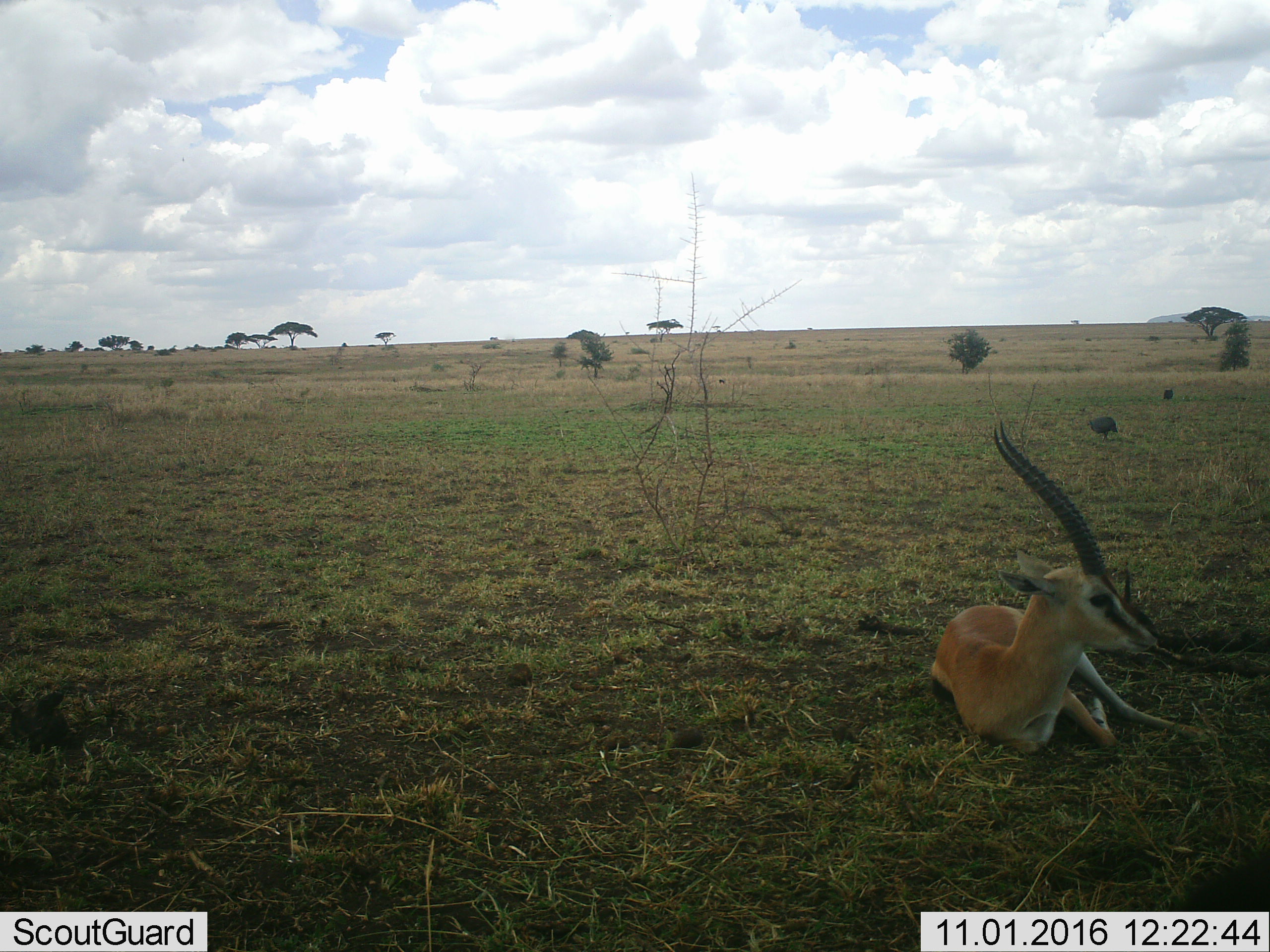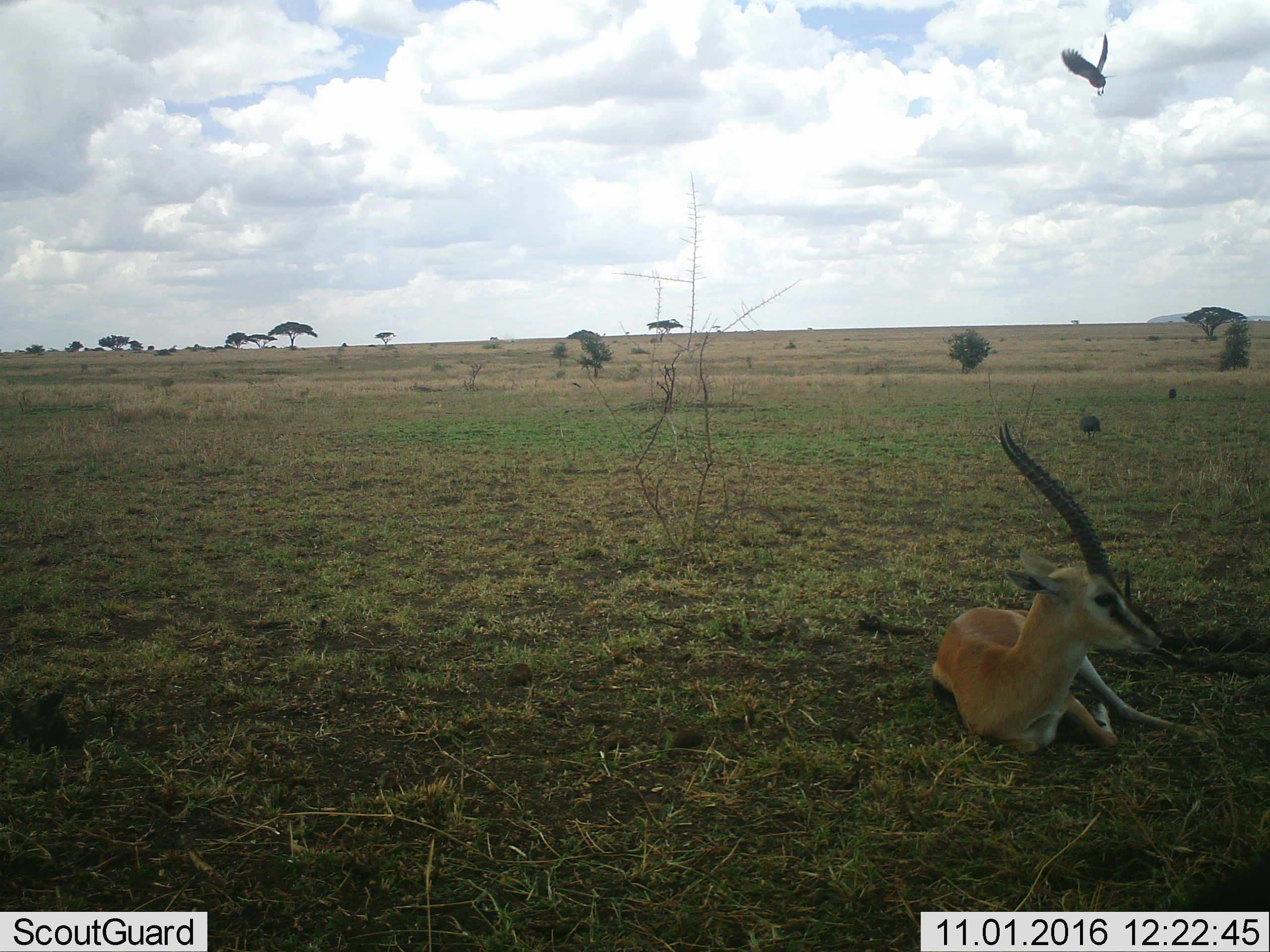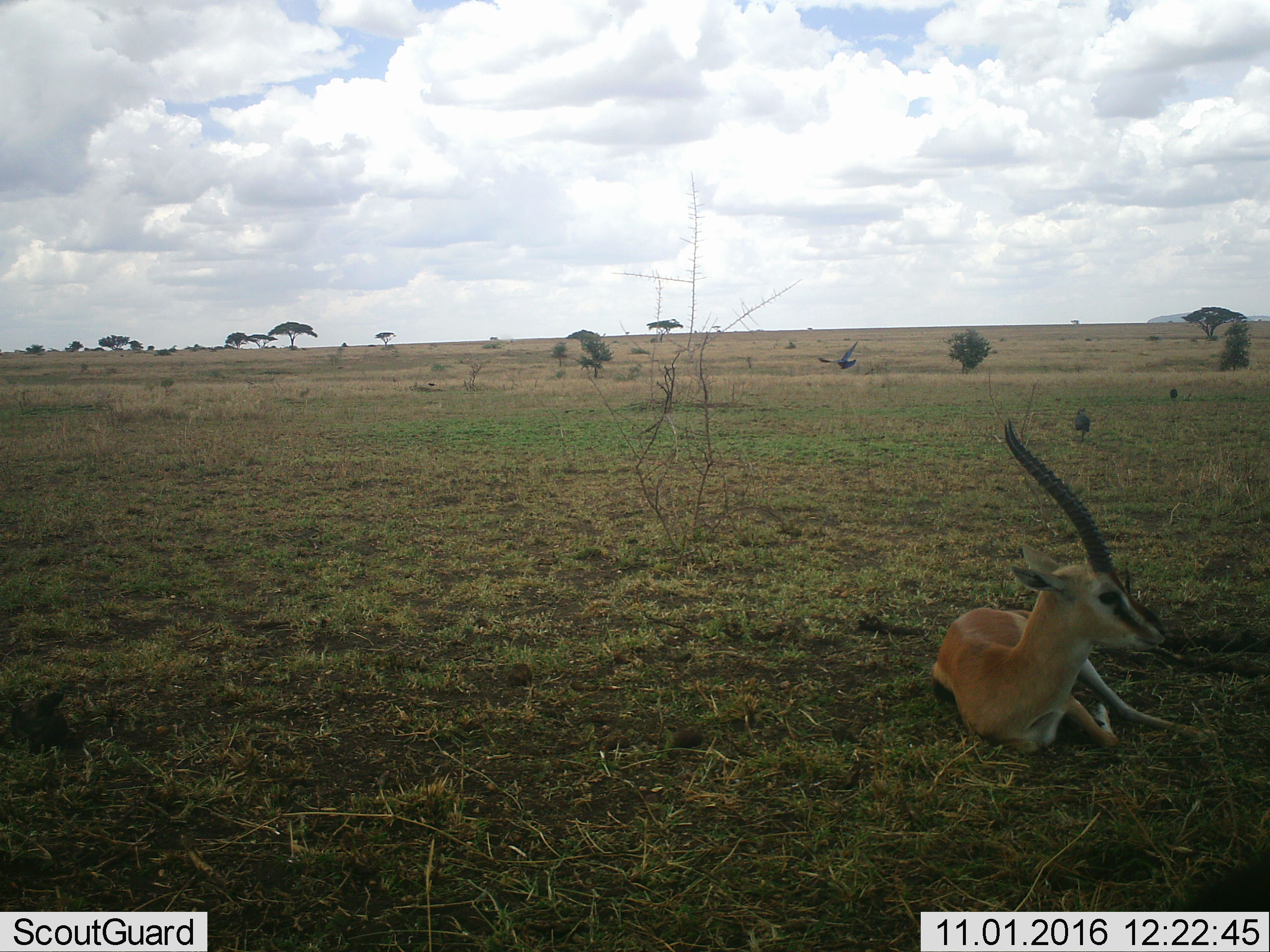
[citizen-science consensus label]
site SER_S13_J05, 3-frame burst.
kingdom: Animalia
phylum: Chordata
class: Mammalia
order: Artiodactyla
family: Bovidae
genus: Eudorcas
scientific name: Eudorcas thomsonii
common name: thomson's gazelle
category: gazellethomsons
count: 1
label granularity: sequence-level